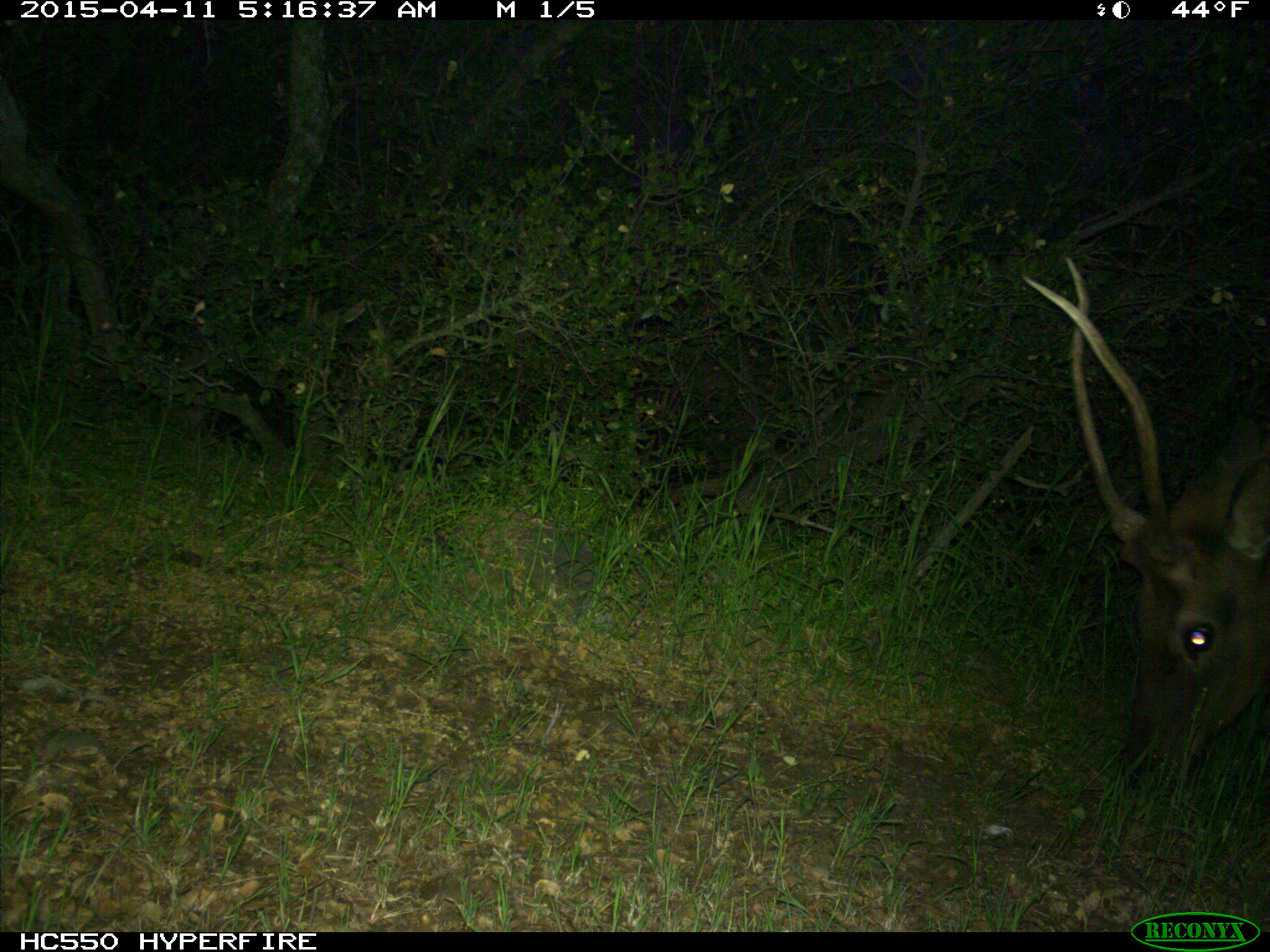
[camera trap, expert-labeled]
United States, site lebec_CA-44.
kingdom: Animalia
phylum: Chordata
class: Mammalia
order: Artiodactyla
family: Cervidae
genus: Cervus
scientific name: Cervus canadensis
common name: elk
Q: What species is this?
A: Cervus canadensis (elk).